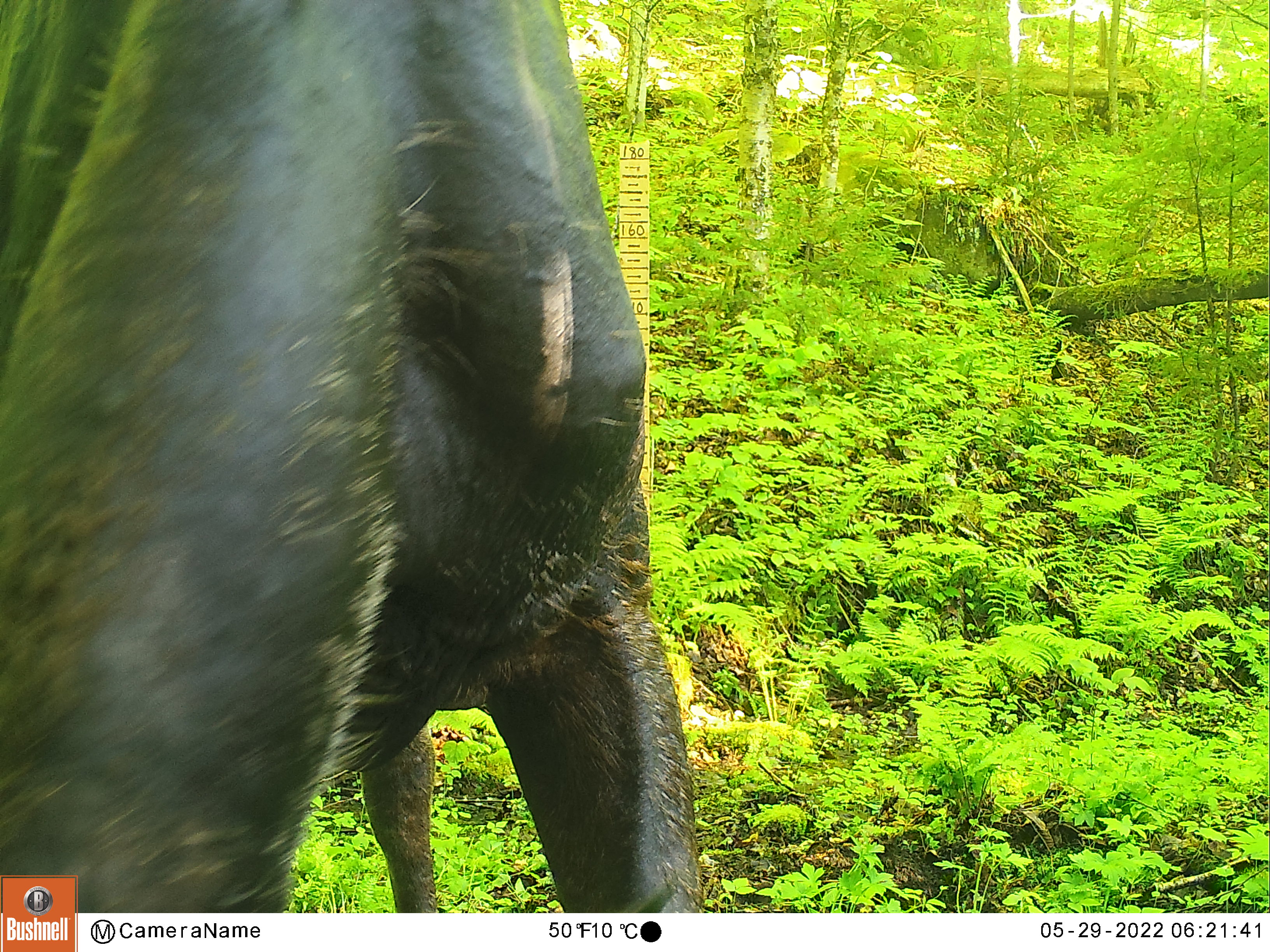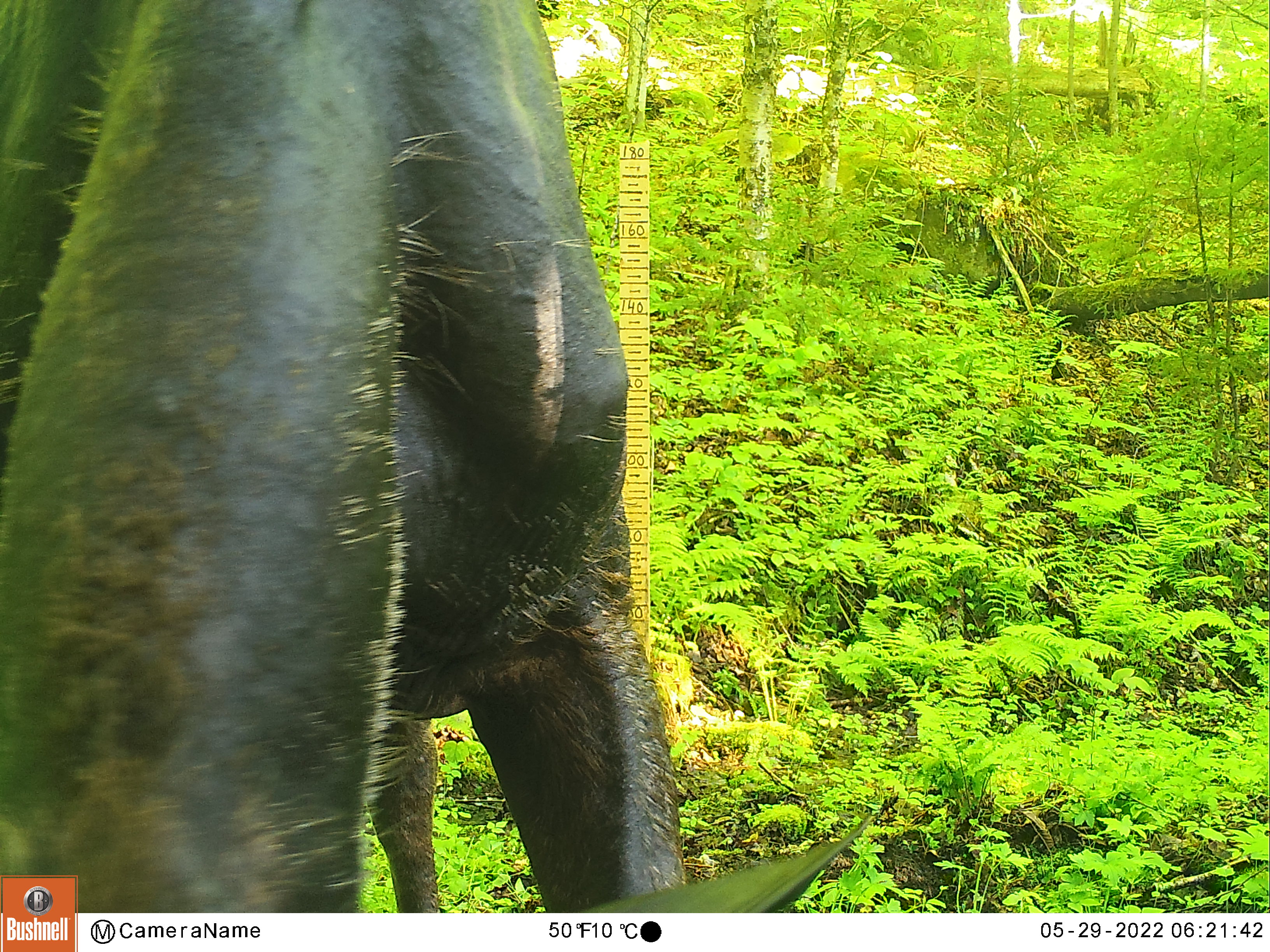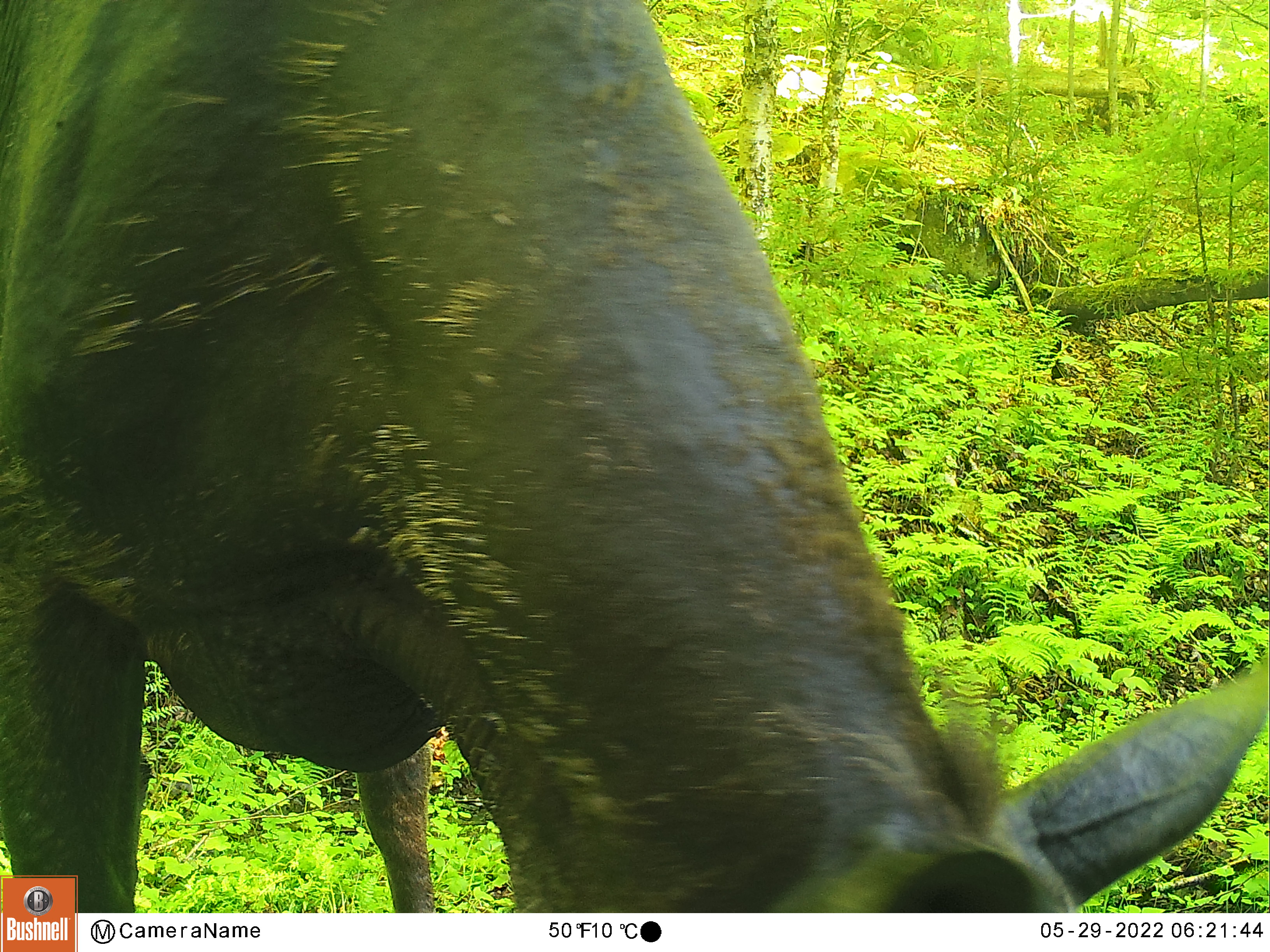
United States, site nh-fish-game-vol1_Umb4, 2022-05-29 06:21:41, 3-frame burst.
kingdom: Animalia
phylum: Chordata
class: Mammalia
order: Artiodactyla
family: Cervidae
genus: Alces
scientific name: Alces alces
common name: moose